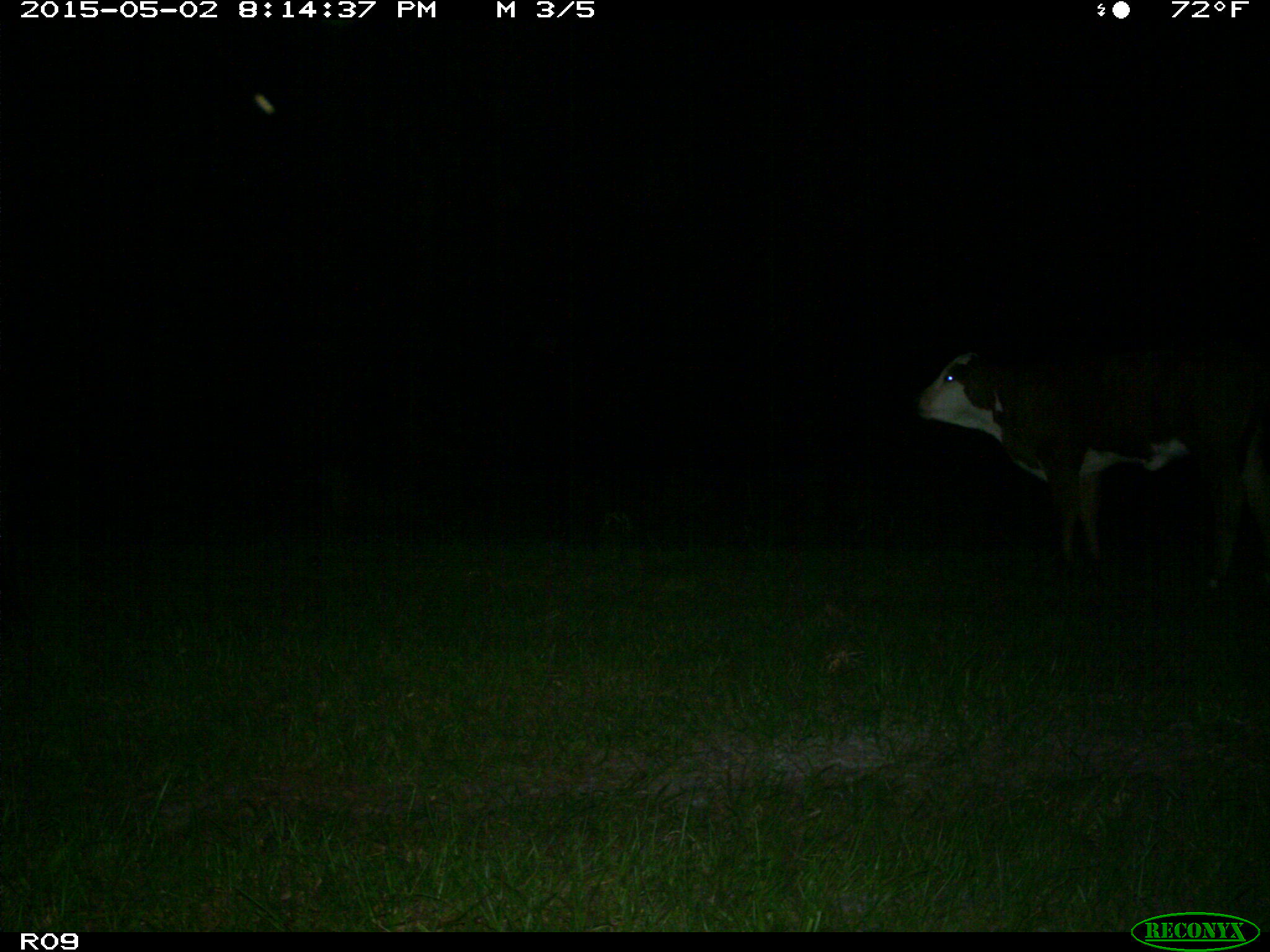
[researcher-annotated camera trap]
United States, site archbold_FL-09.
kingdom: Animalia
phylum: Chordata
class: Mammalia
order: Artiodactyla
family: Bovidae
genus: Bos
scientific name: Bos taurus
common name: domestic cow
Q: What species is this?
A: Bos taurus (domestic cow).